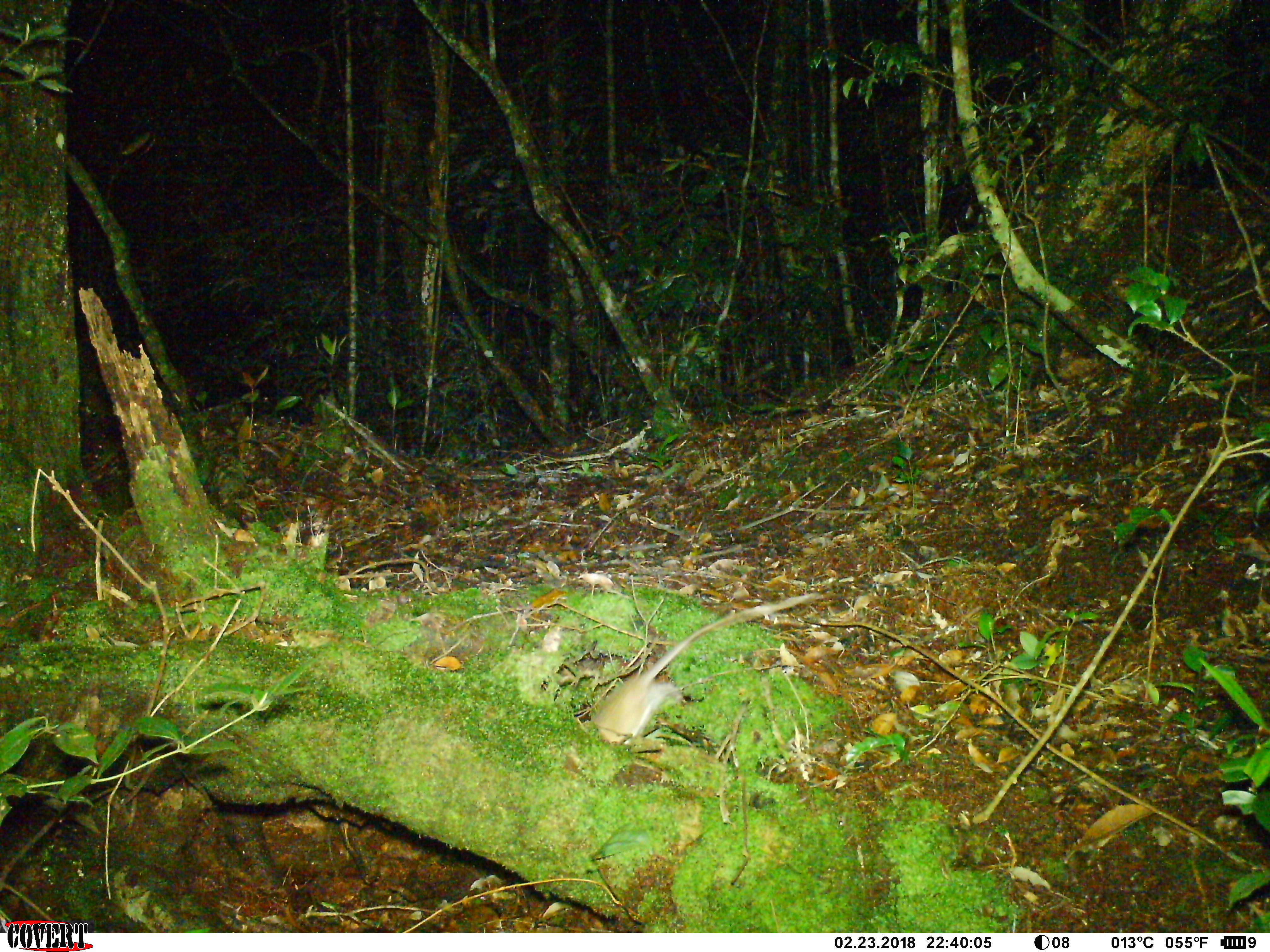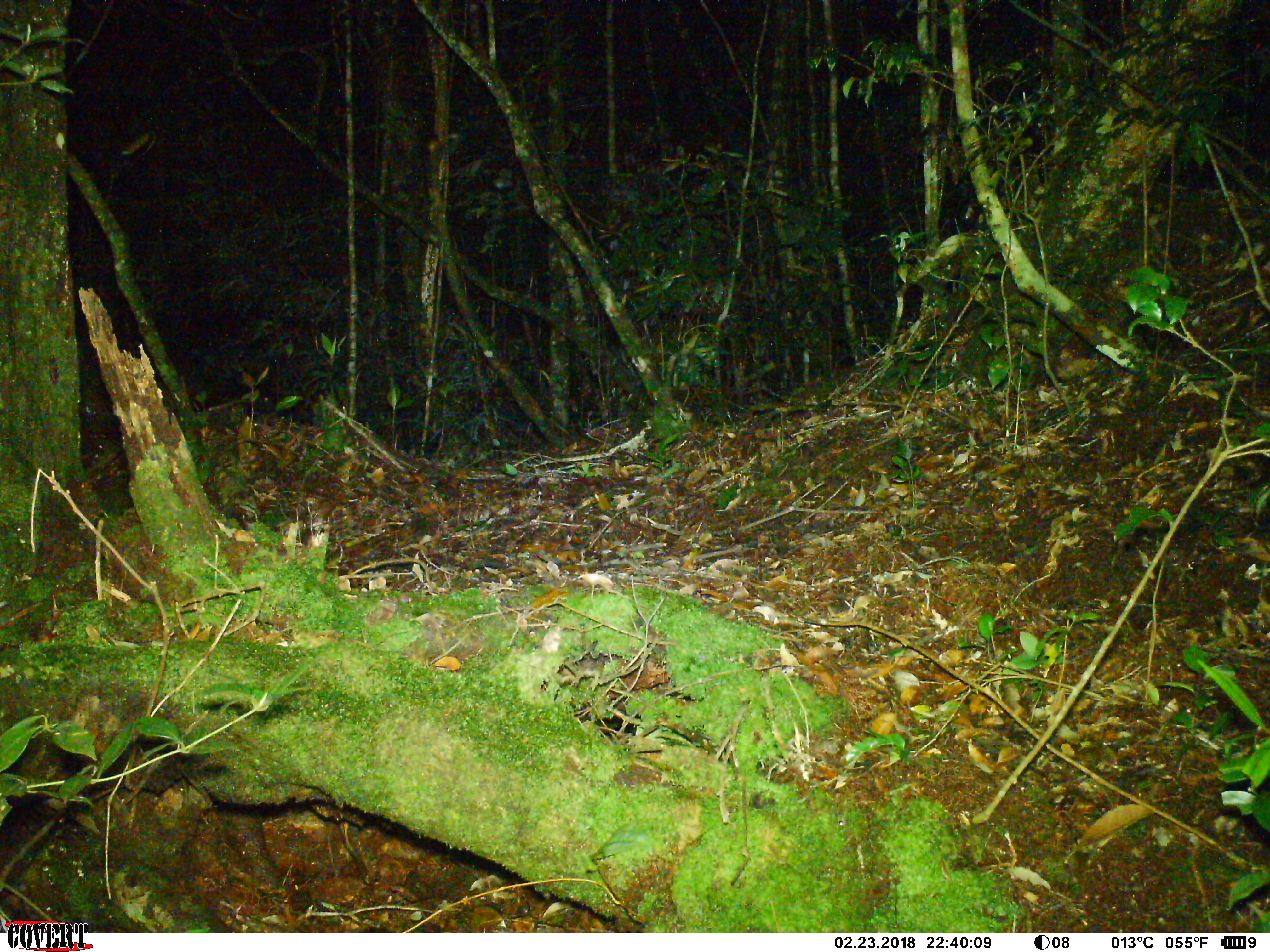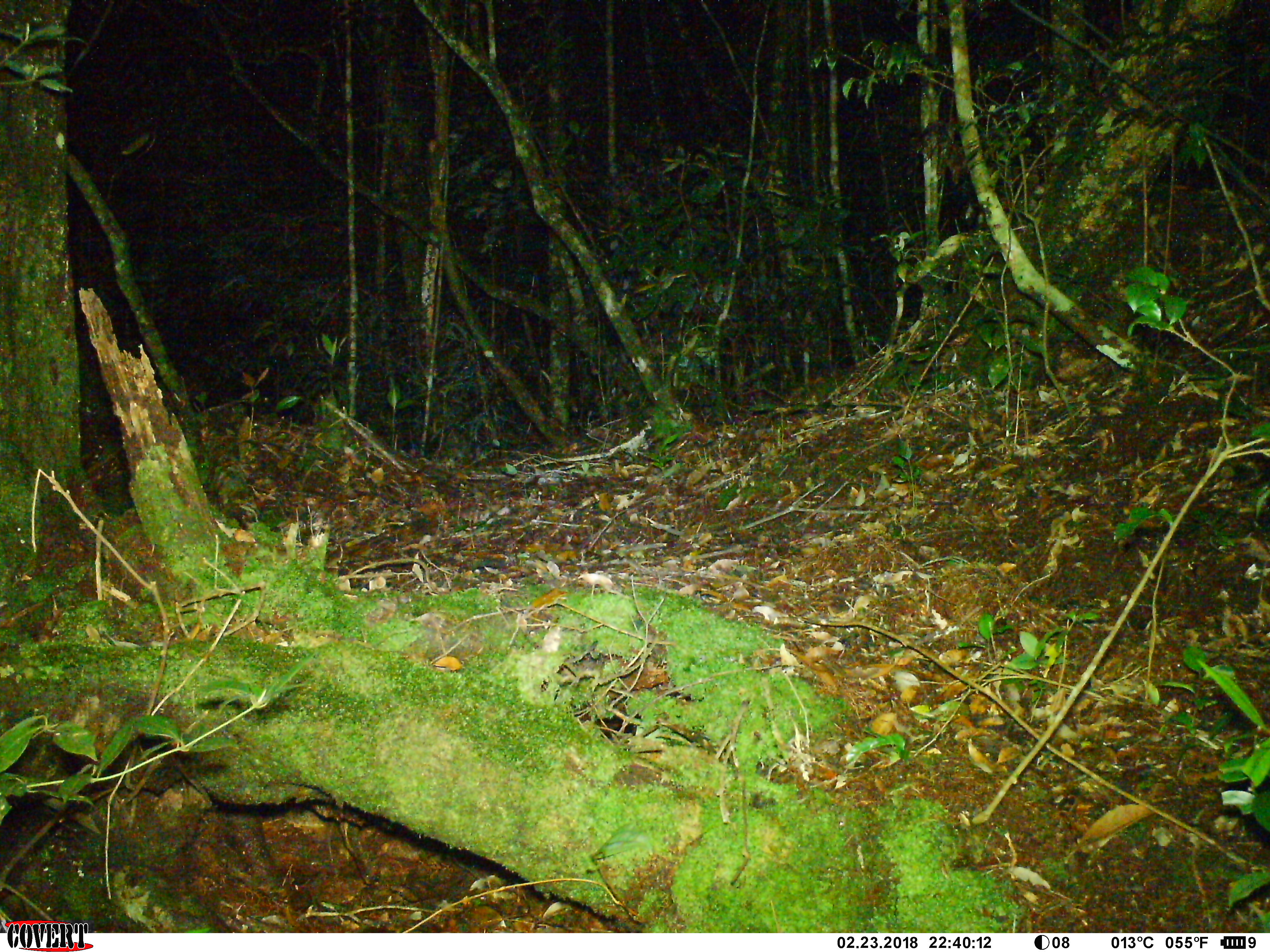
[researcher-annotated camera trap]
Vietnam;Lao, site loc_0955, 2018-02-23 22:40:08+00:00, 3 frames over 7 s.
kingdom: Animalia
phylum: Chordata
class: Mammalia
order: Rodentia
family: Muridae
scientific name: Muridae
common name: old-world mice and rats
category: unidentified murid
Unidentified murid (old-world mice and rats) (Muridae). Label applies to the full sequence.